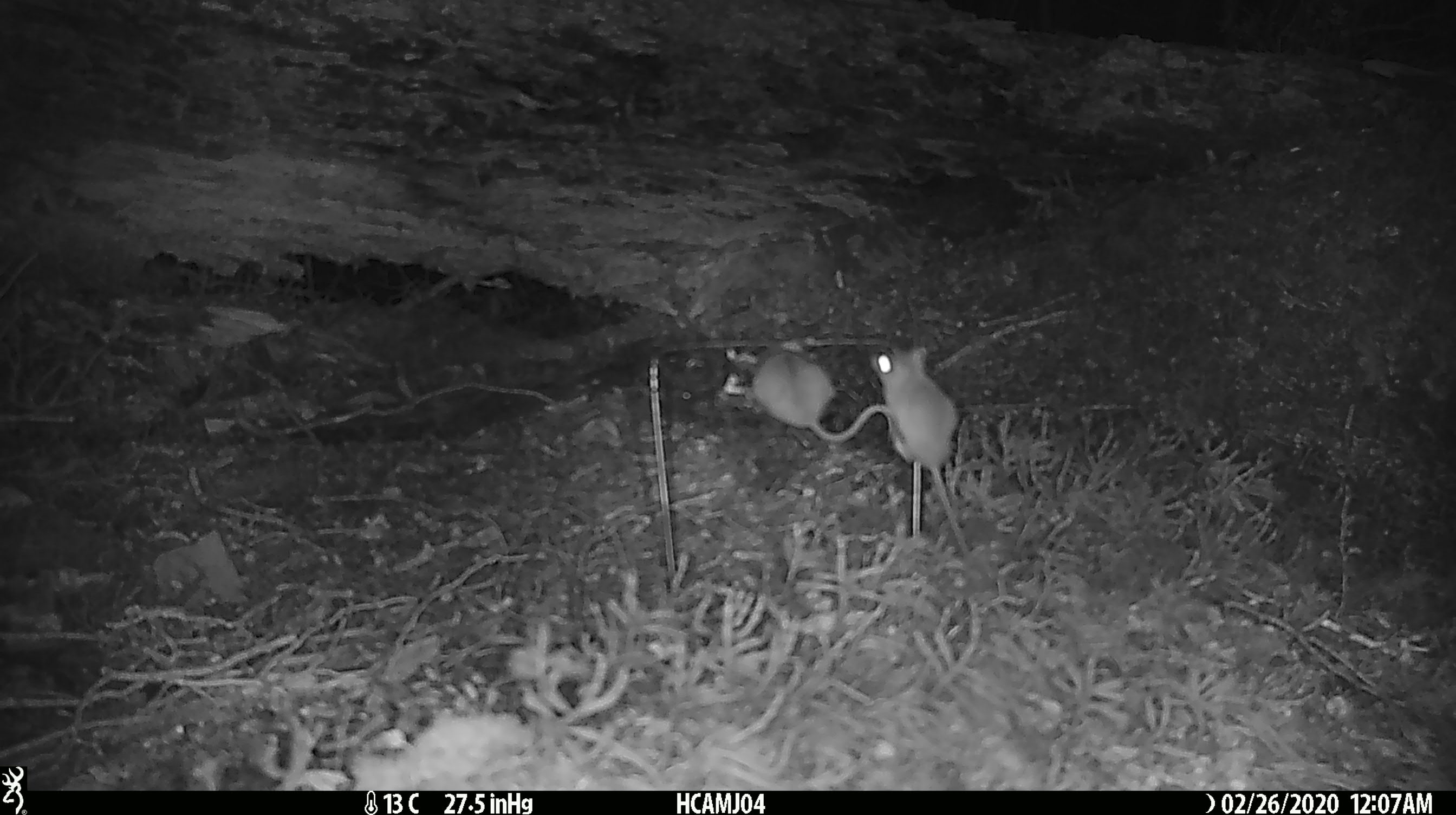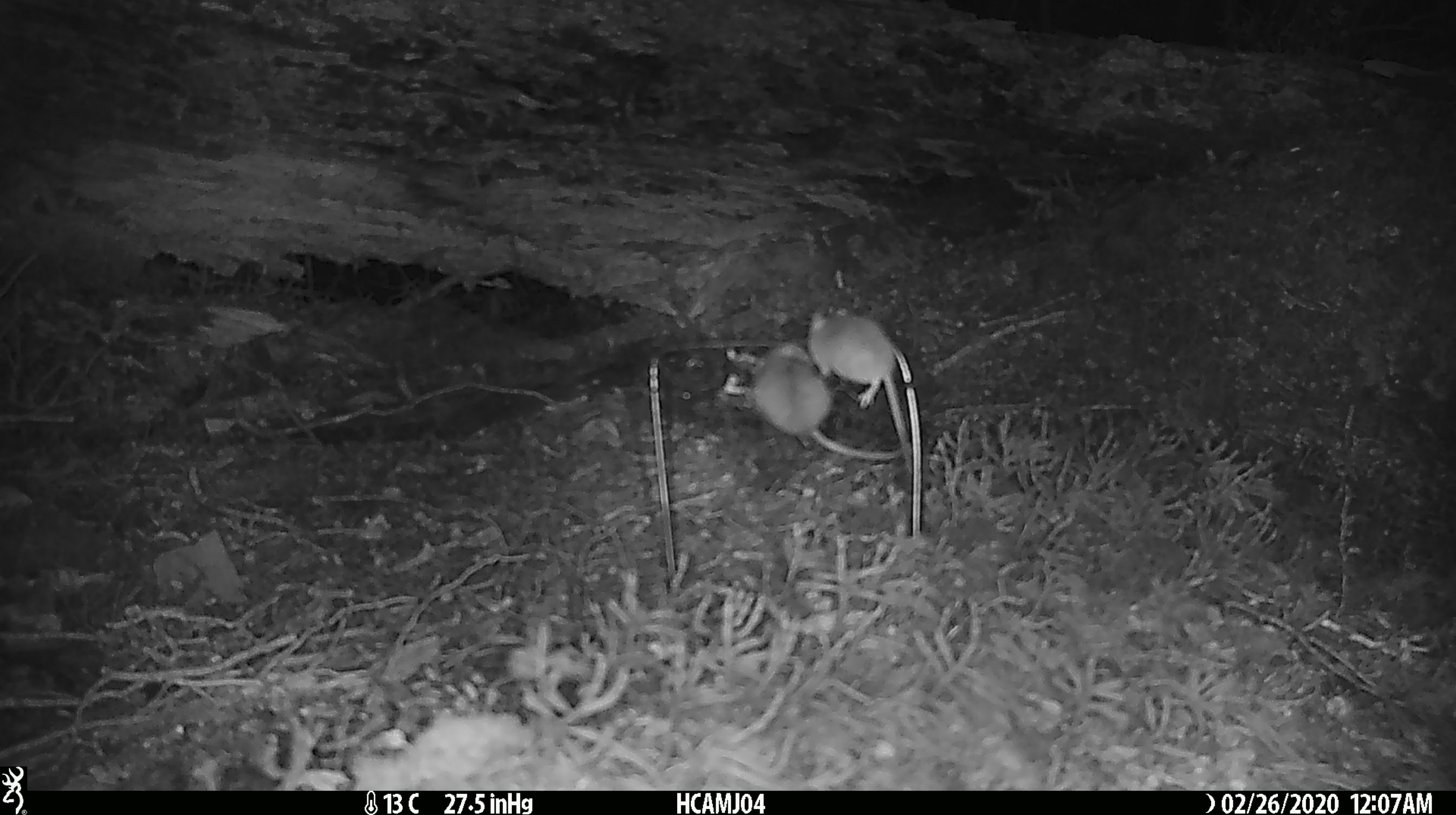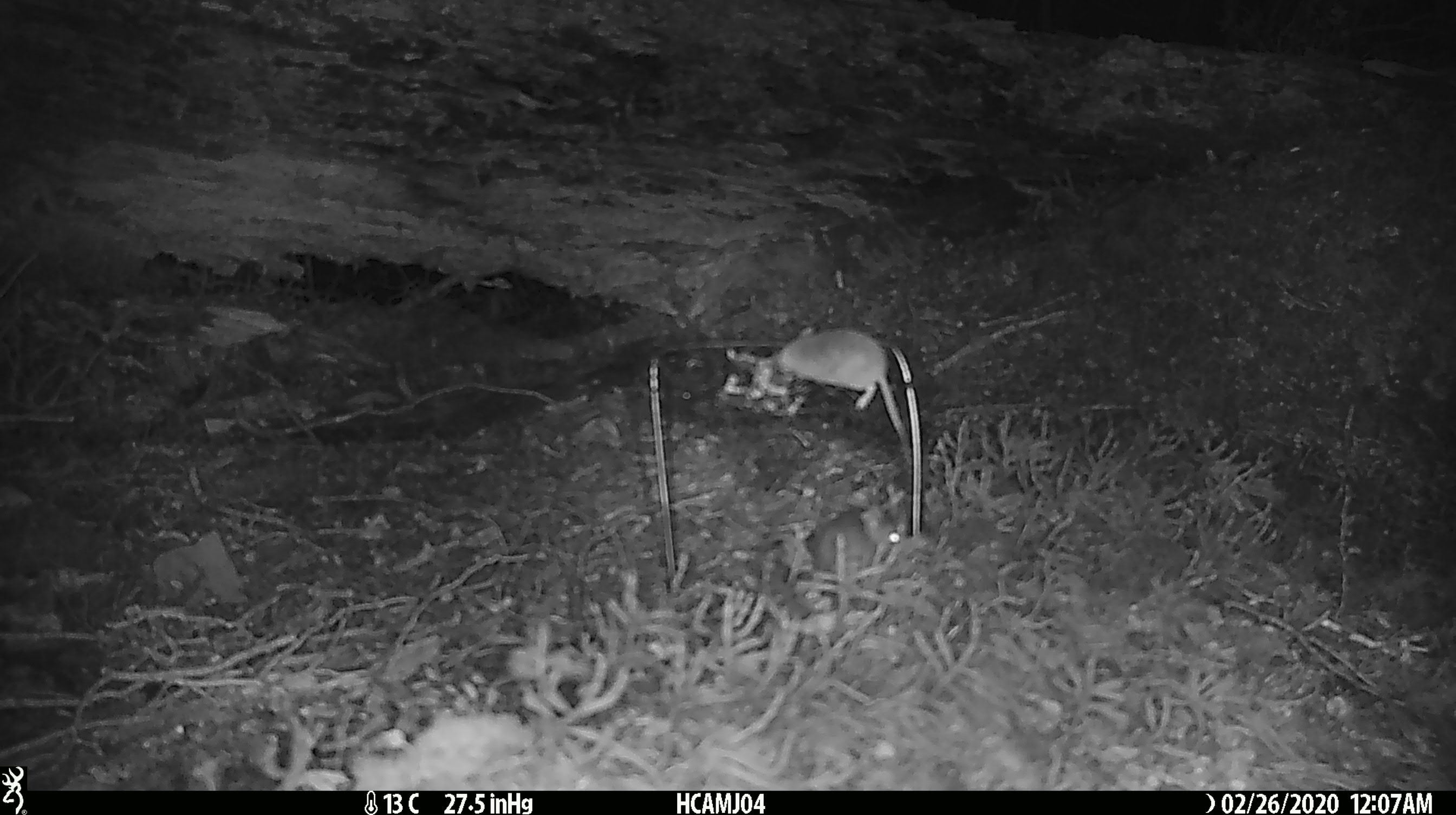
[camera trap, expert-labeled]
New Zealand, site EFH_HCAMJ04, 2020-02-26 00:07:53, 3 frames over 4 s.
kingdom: Animalia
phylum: Chordata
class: Mammalia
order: Rodentia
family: Muridae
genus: Mus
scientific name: Mus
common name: mouse